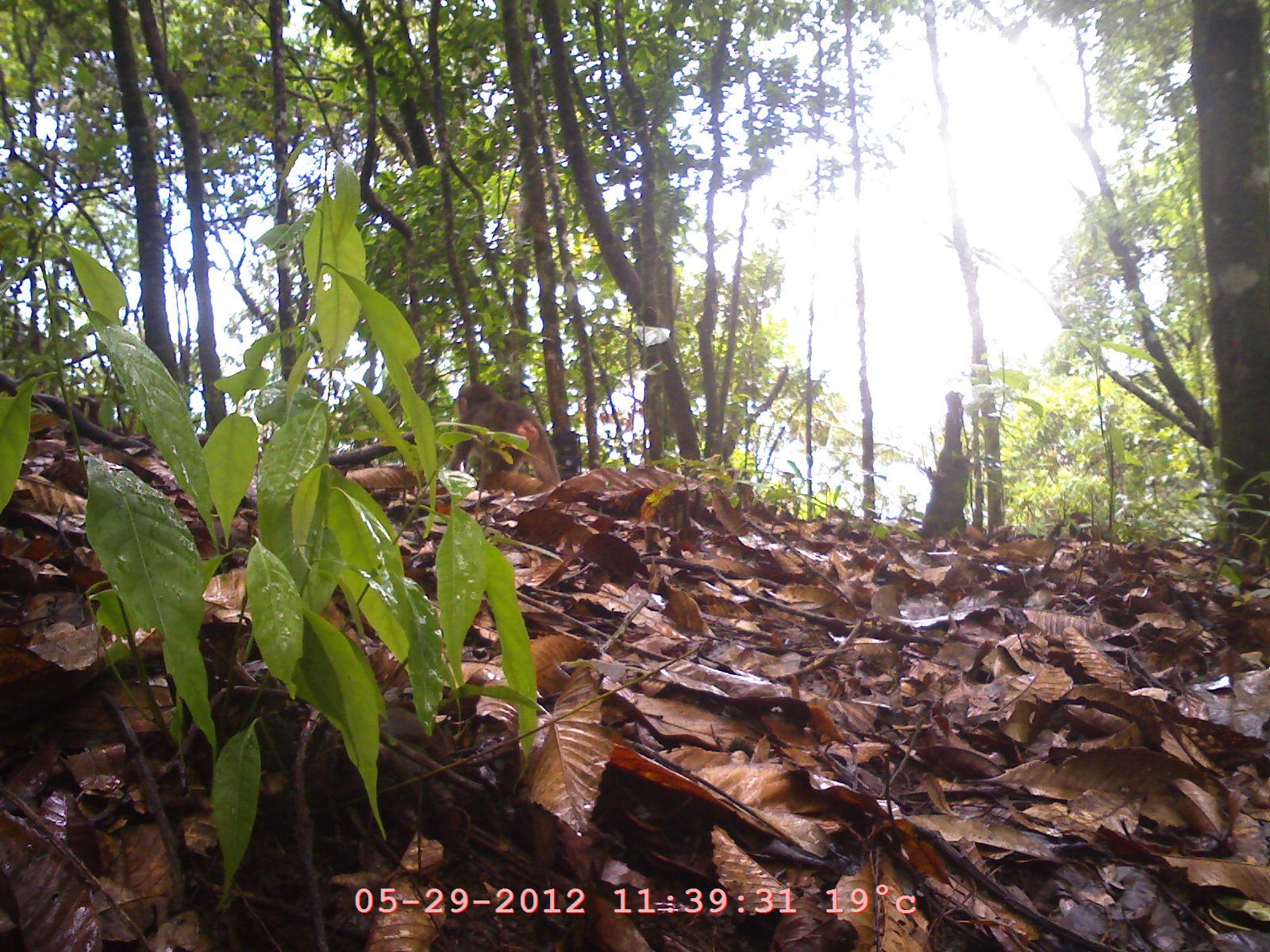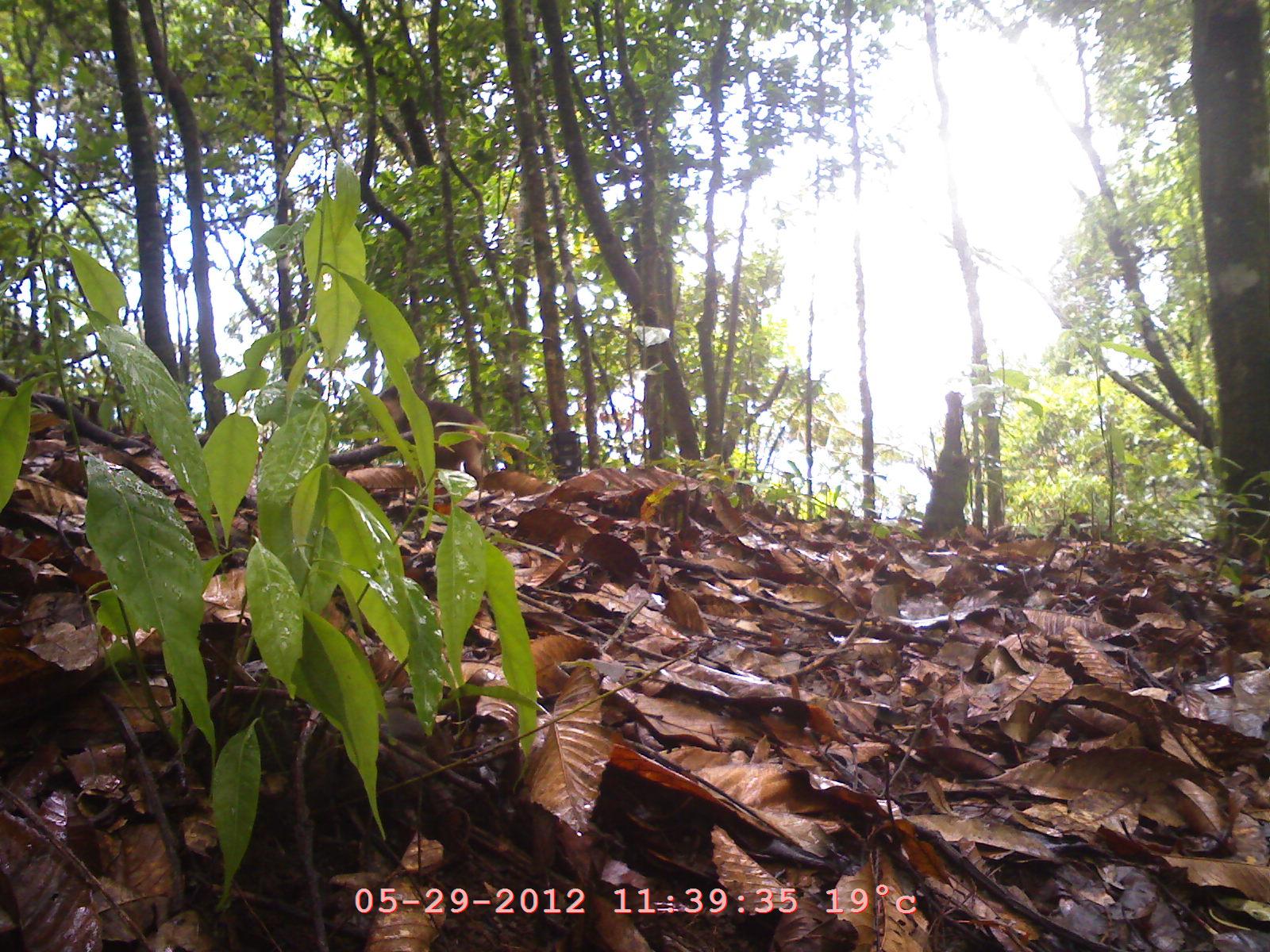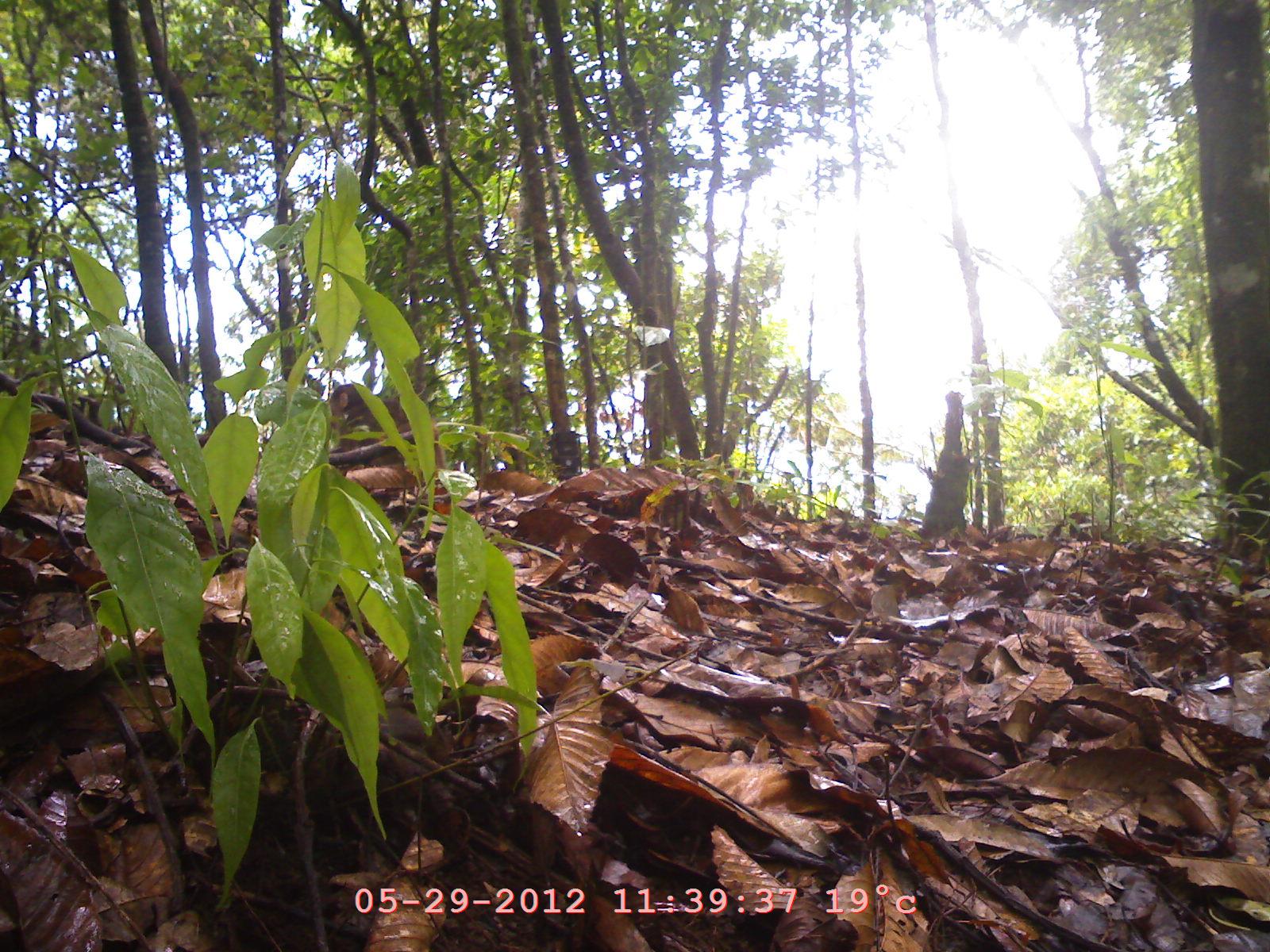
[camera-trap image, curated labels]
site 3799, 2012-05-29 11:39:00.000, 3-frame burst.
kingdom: Animalia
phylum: Chordata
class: Mammalia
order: Primates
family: Cercopithecidae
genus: Macaca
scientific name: Macaca arctoides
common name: stump-tailed macaque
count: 1